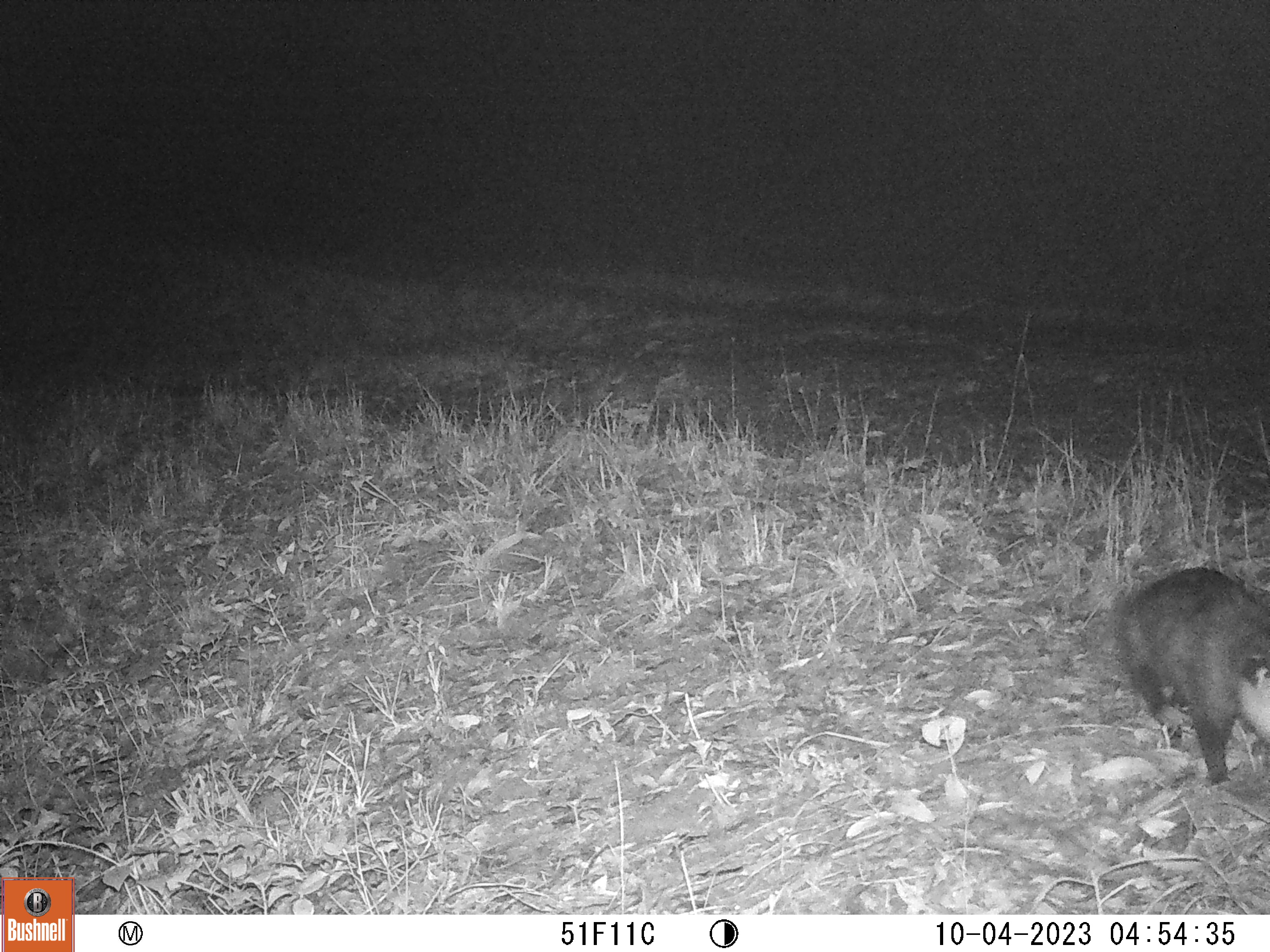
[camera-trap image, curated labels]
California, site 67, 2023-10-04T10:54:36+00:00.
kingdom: Animalia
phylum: Chordata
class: Mammalia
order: Didelphimorphia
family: Didelphidae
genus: Didelphis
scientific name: Didelphis virginiana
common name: virginia opossum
Virginia opossum (Didelphis virginiana).